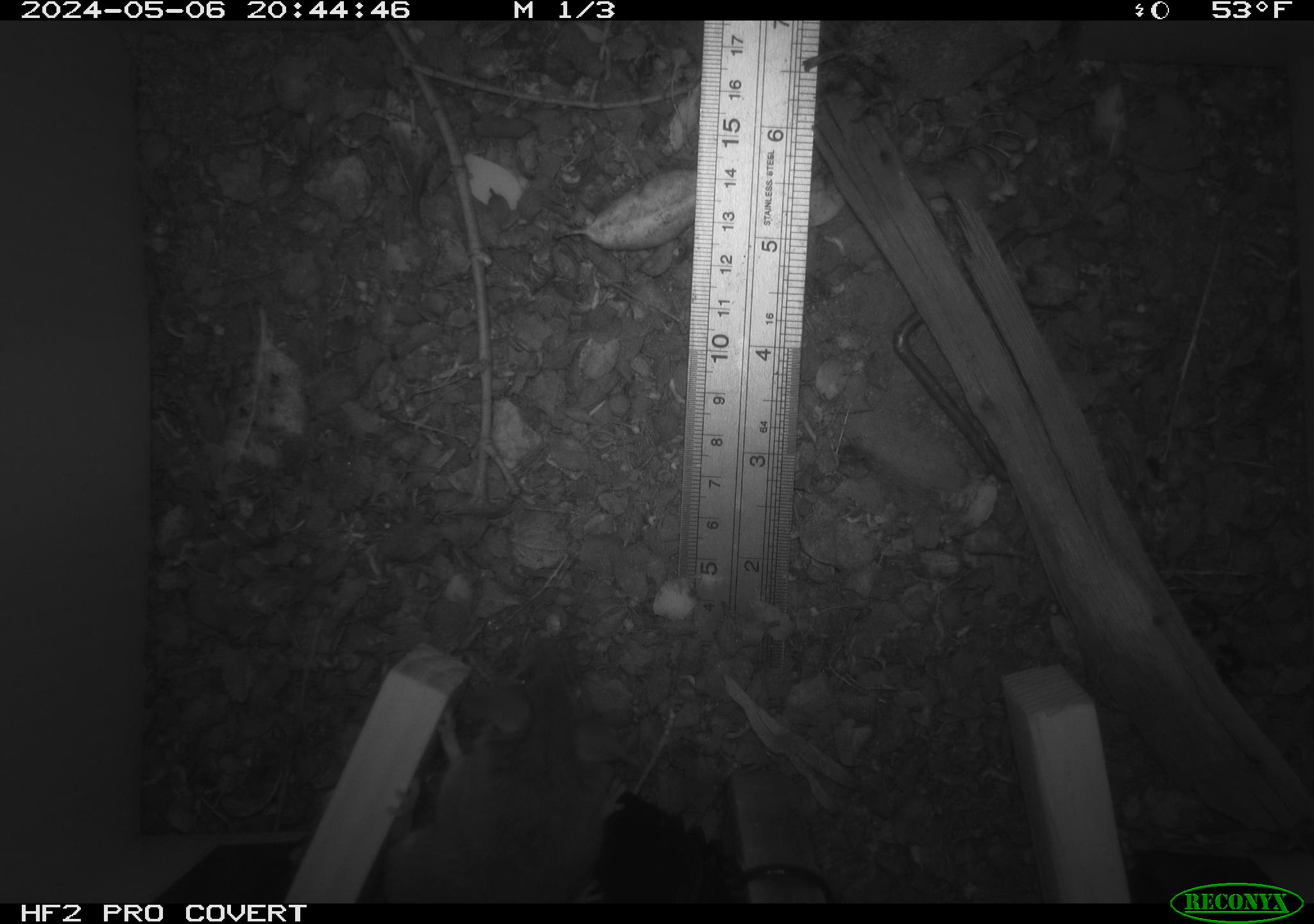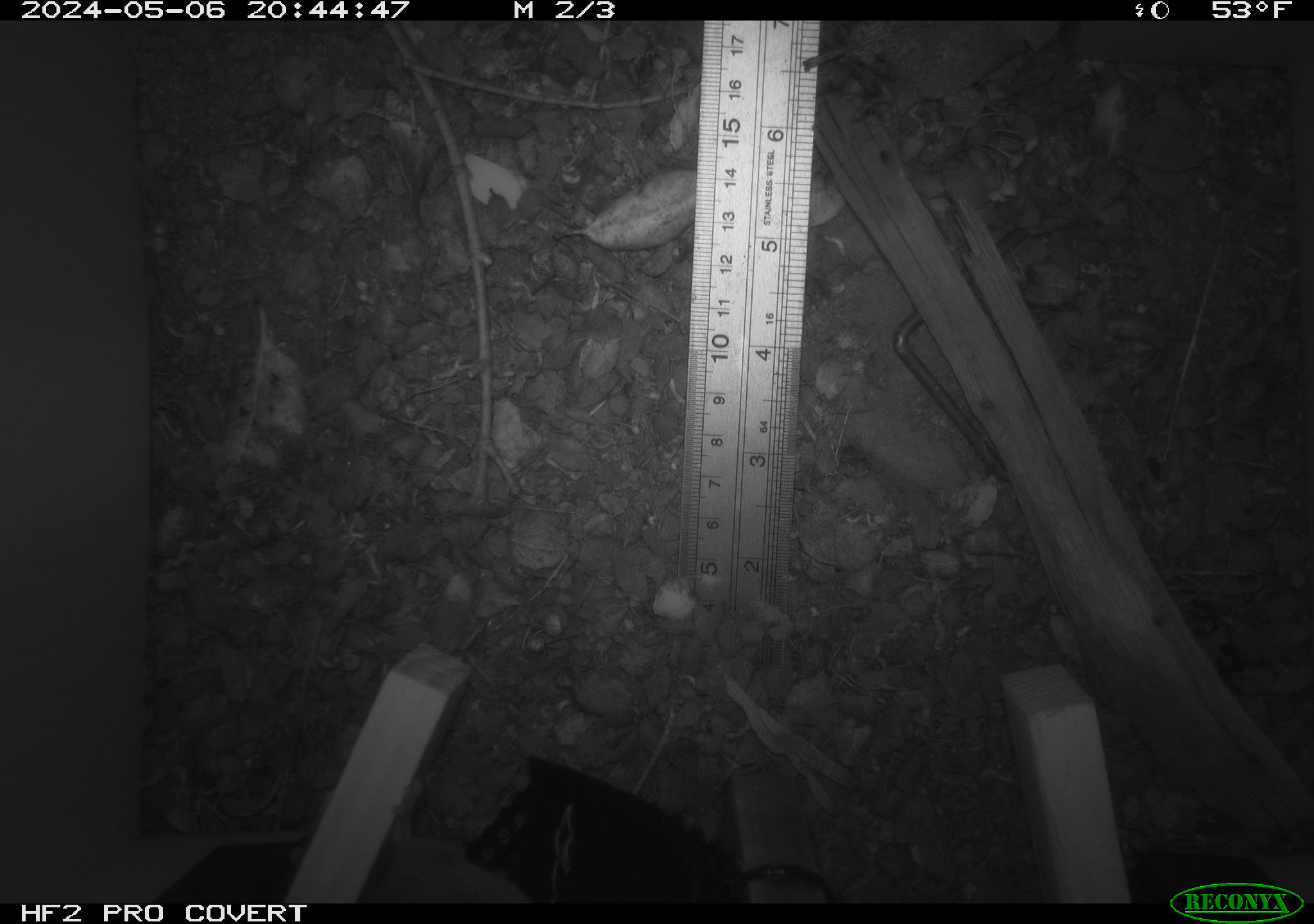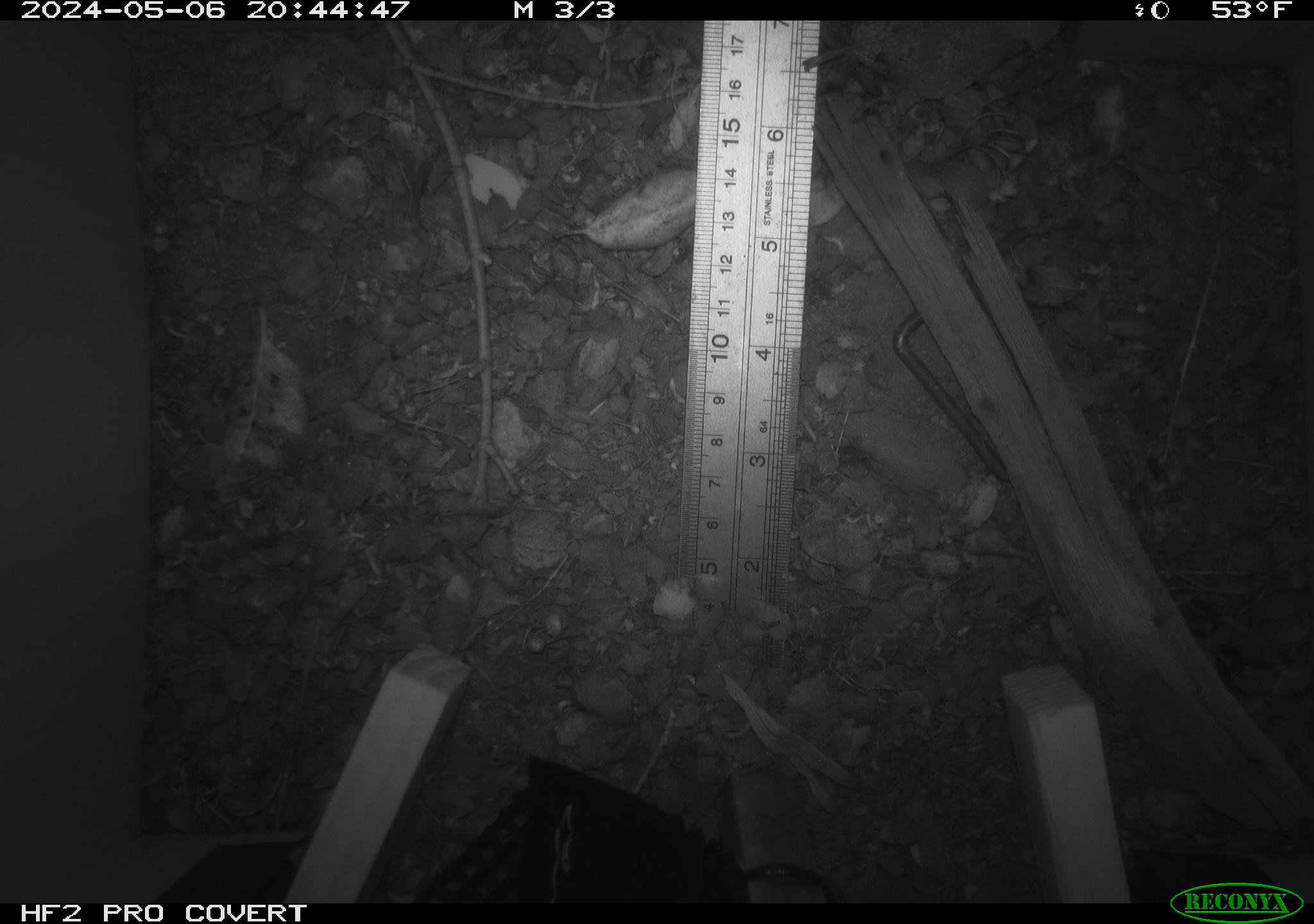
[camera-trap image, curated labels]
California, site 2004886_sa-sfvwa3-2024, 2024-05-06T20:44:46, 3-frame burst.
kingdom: Animalia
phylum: Chordata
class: Mammalia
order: Rodentia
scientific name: Rodentia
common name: mouse species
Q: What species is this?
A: Mouse species (Rodentia).